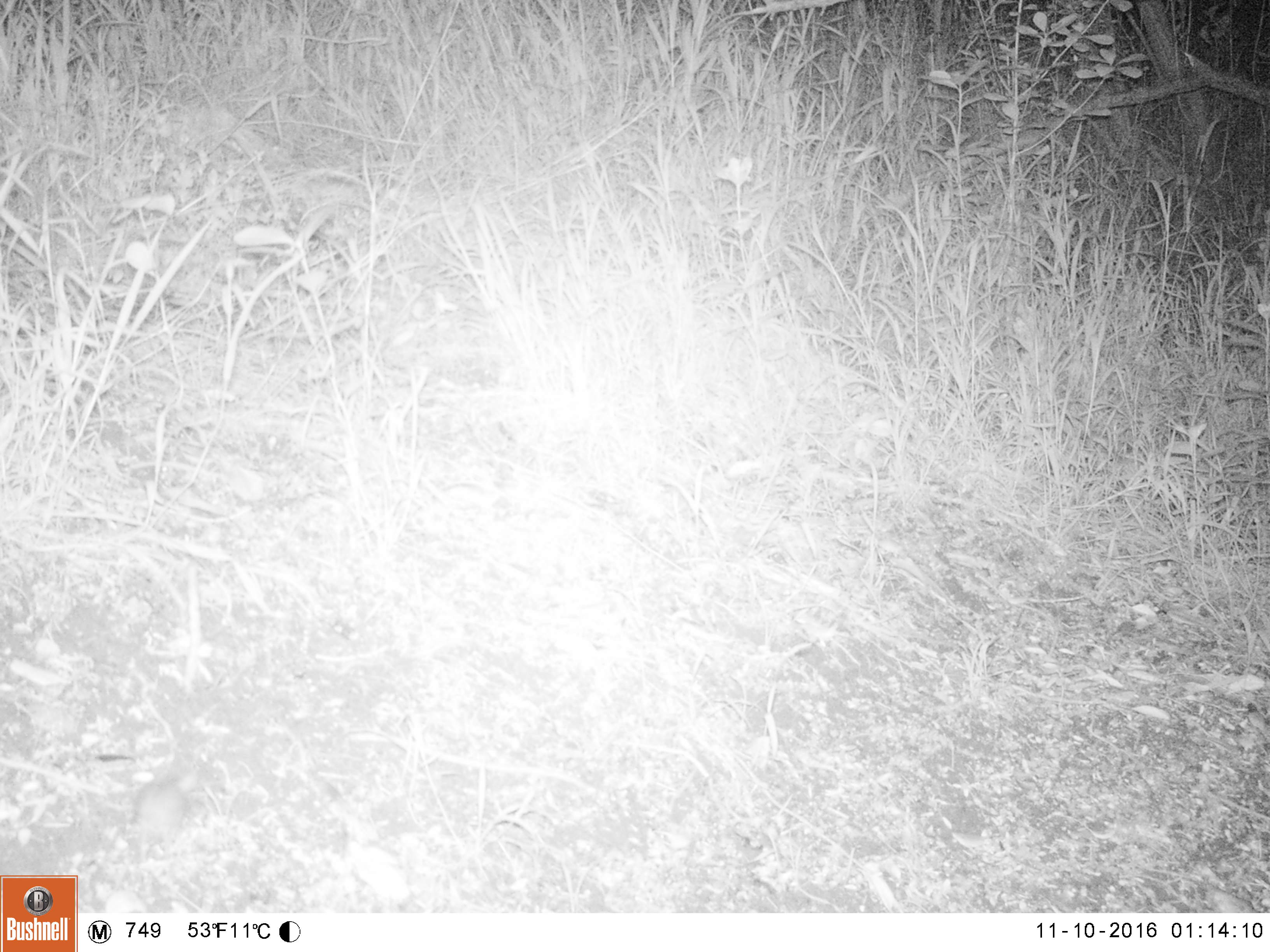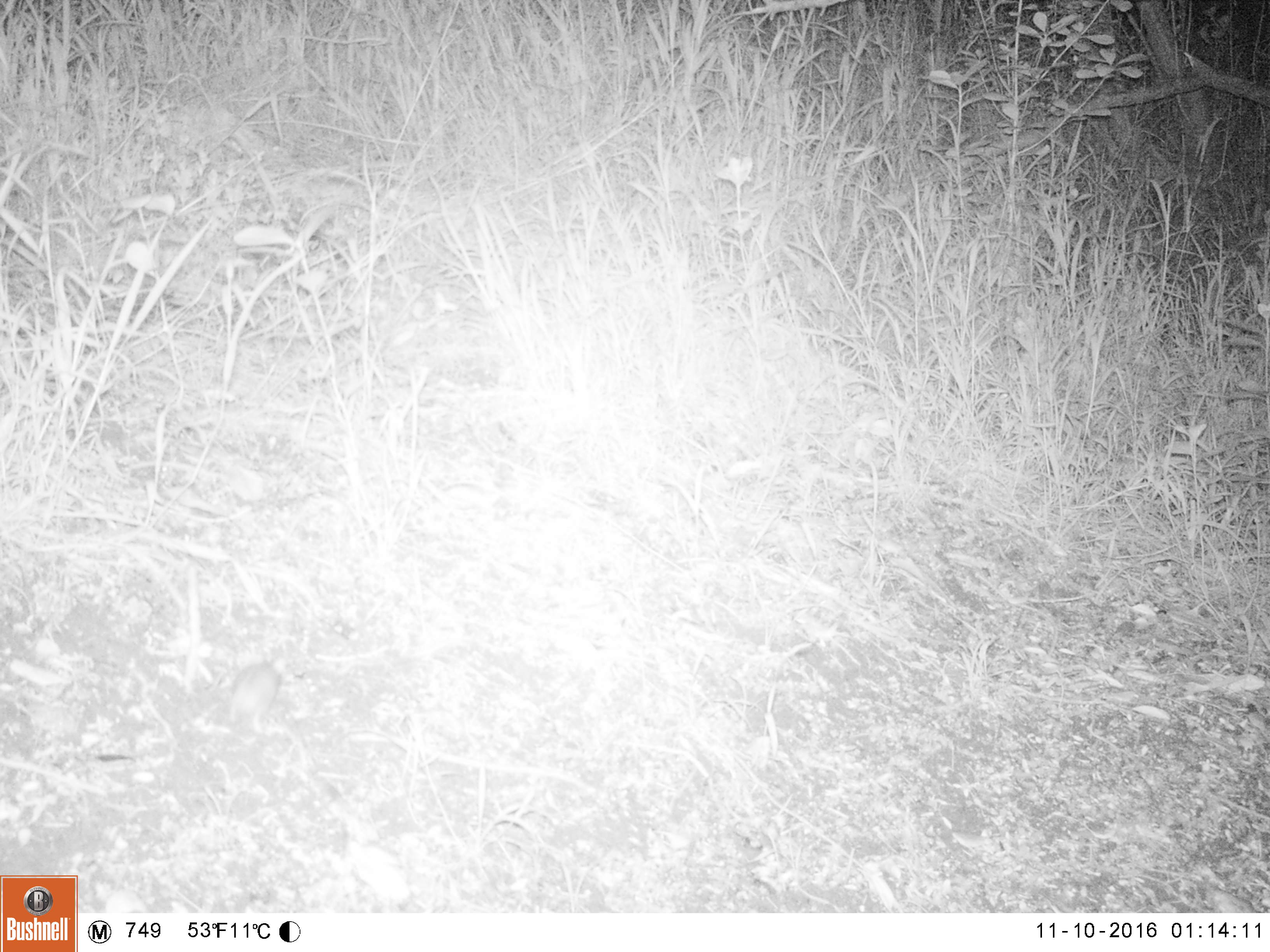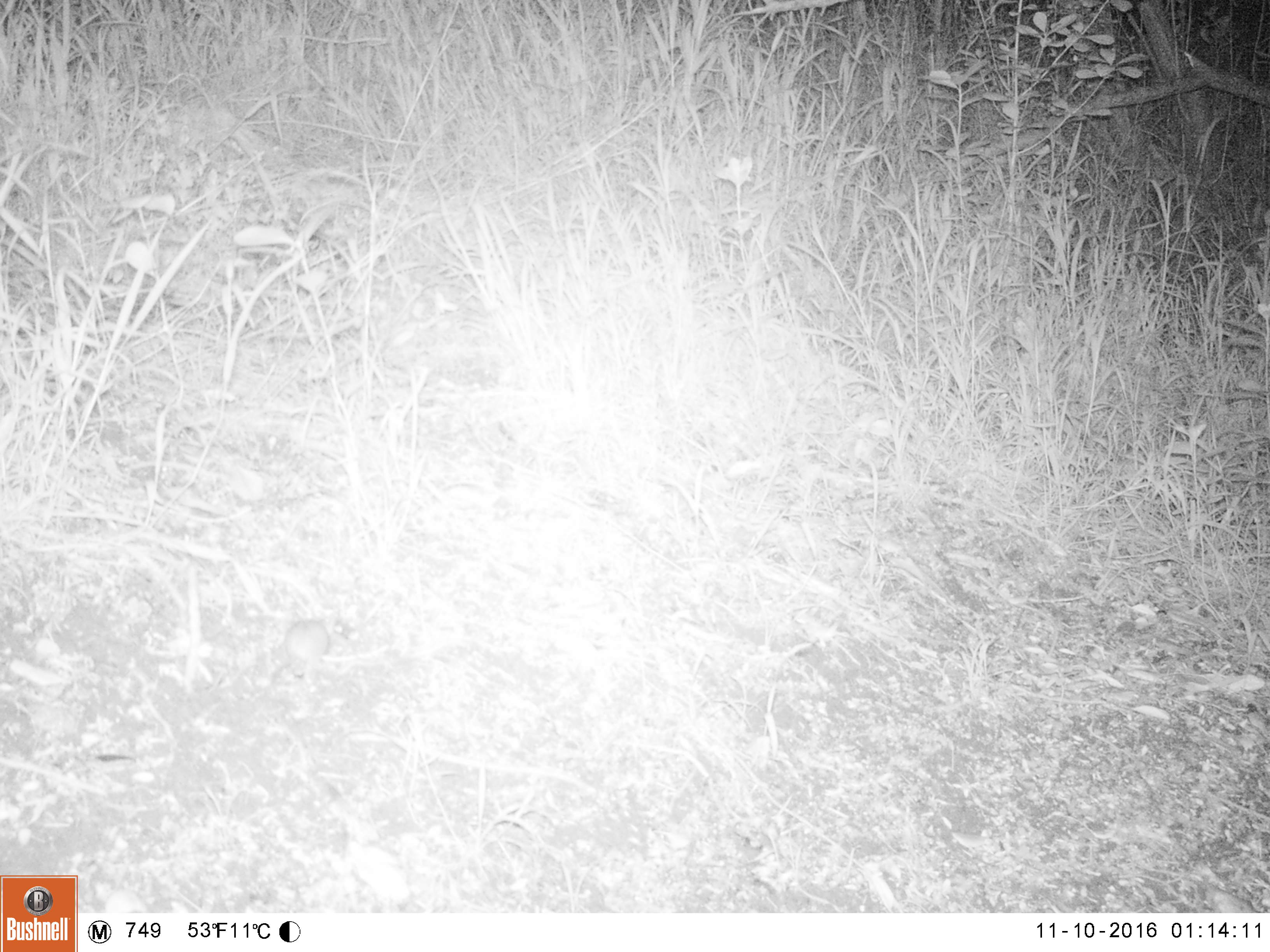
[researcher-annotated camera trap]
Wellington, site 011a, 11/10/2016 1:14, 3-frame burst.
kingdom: Animalia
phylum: Chordata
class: Mammalia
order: Rodentia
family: Muridae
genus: Mus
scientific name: Mus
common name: mouse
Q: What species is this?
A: Mouse (Mus).